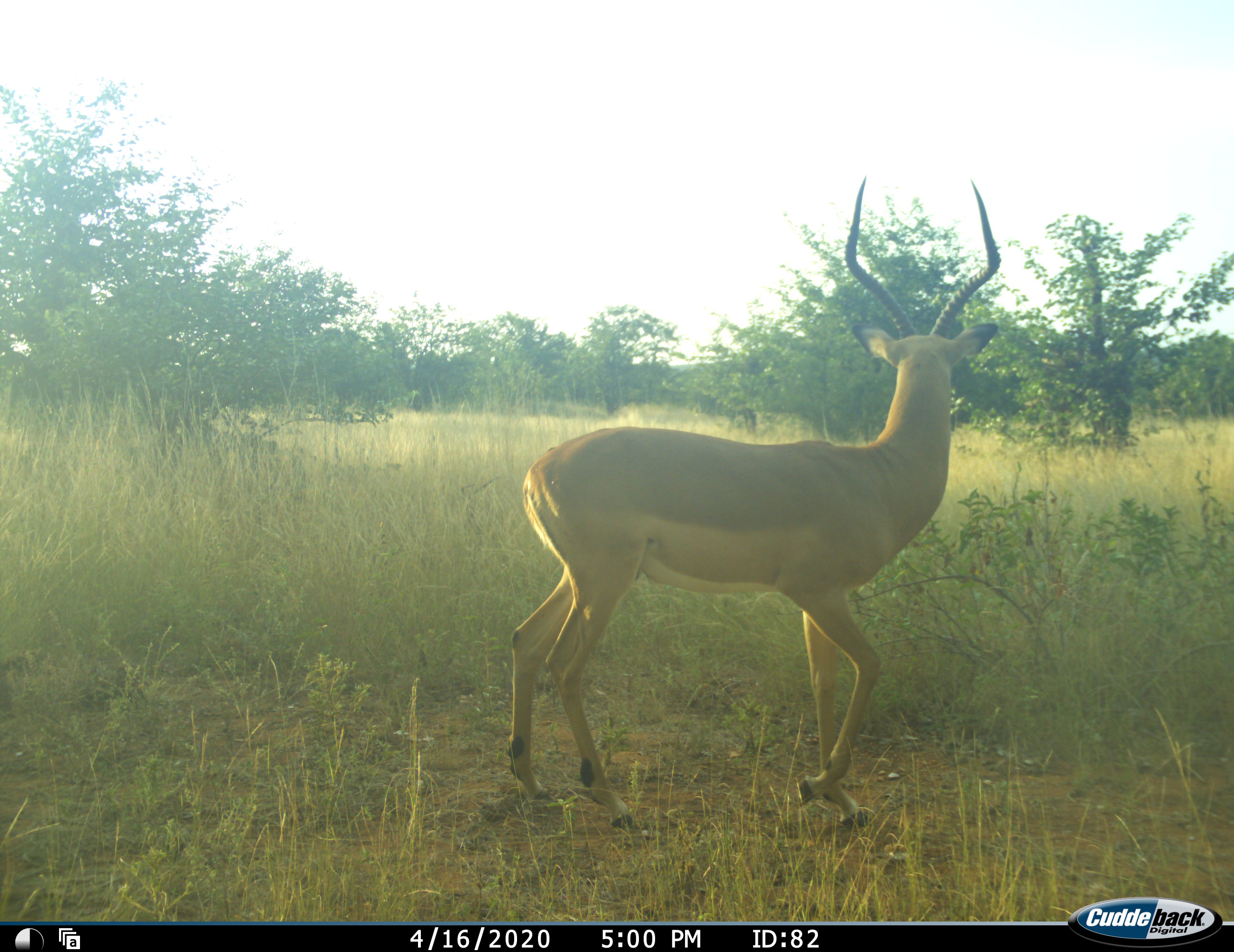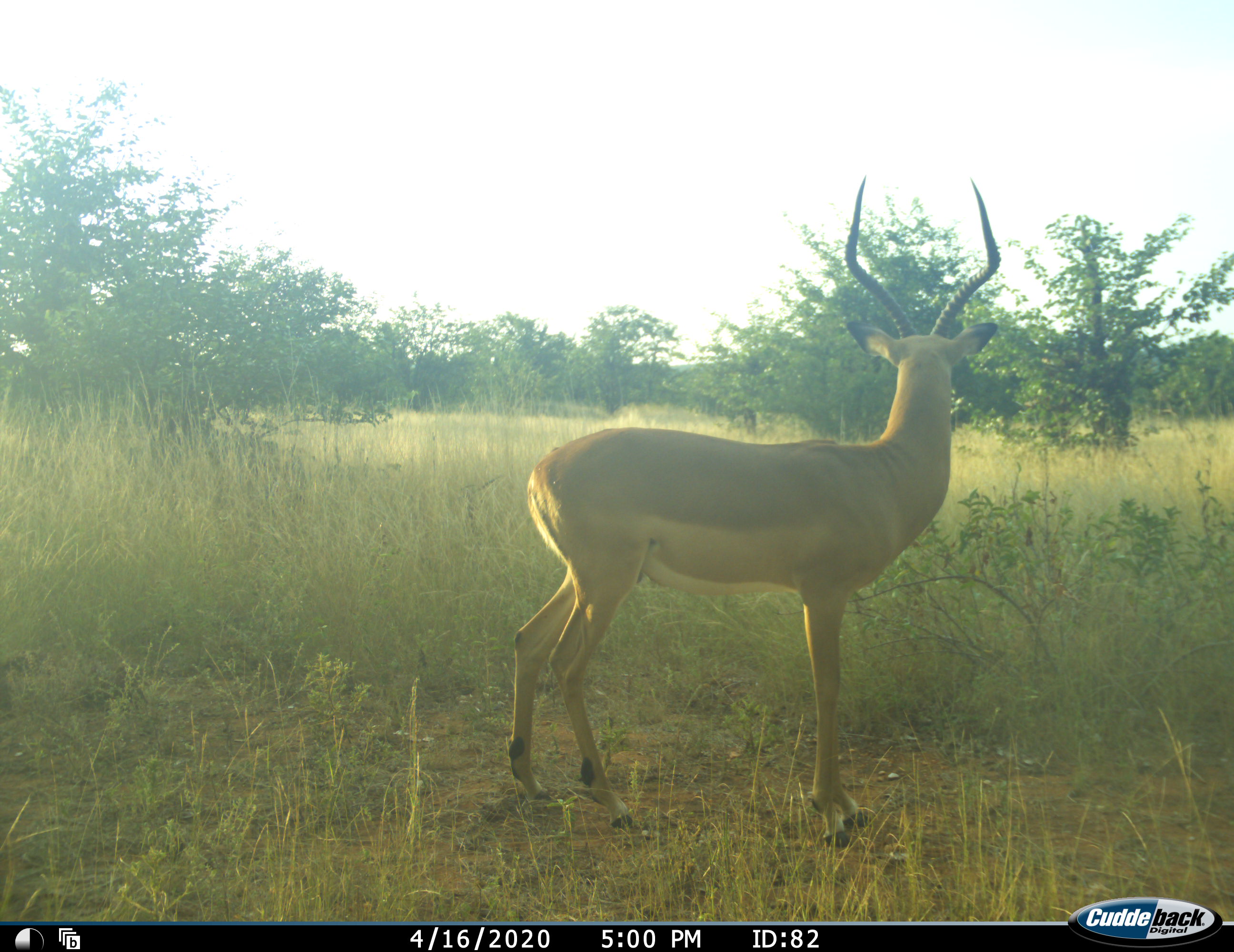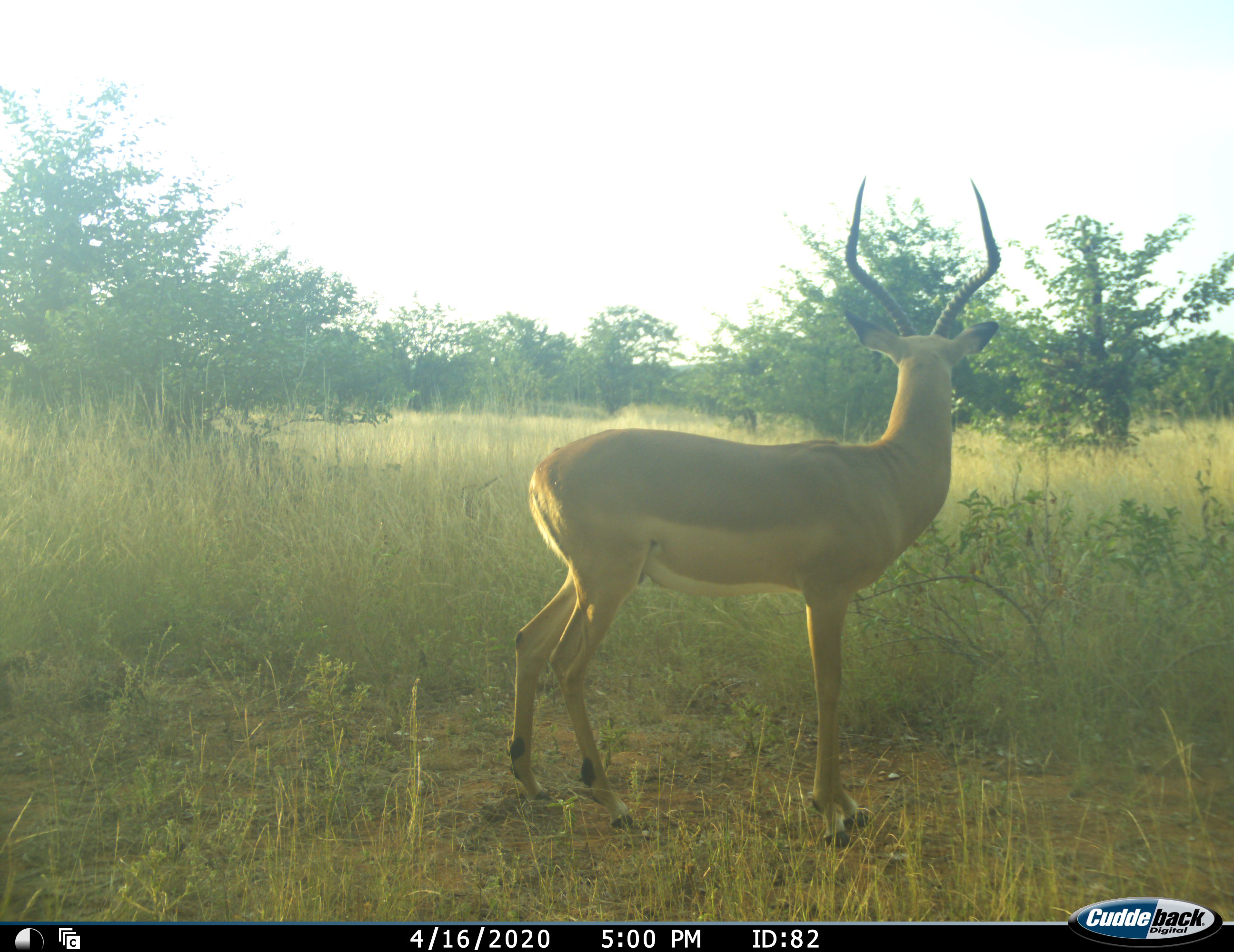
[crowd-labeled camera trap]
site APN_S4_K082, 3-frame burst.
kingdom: Animalia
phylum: Chordata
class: Mammalia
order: Artiodactyla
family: Bovidae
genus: Aepyceros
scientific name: Aepyceros melampus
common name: impala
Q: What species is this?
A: Impala (Aepyceros melampus).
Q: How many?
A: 1.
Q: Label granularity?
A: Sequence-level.